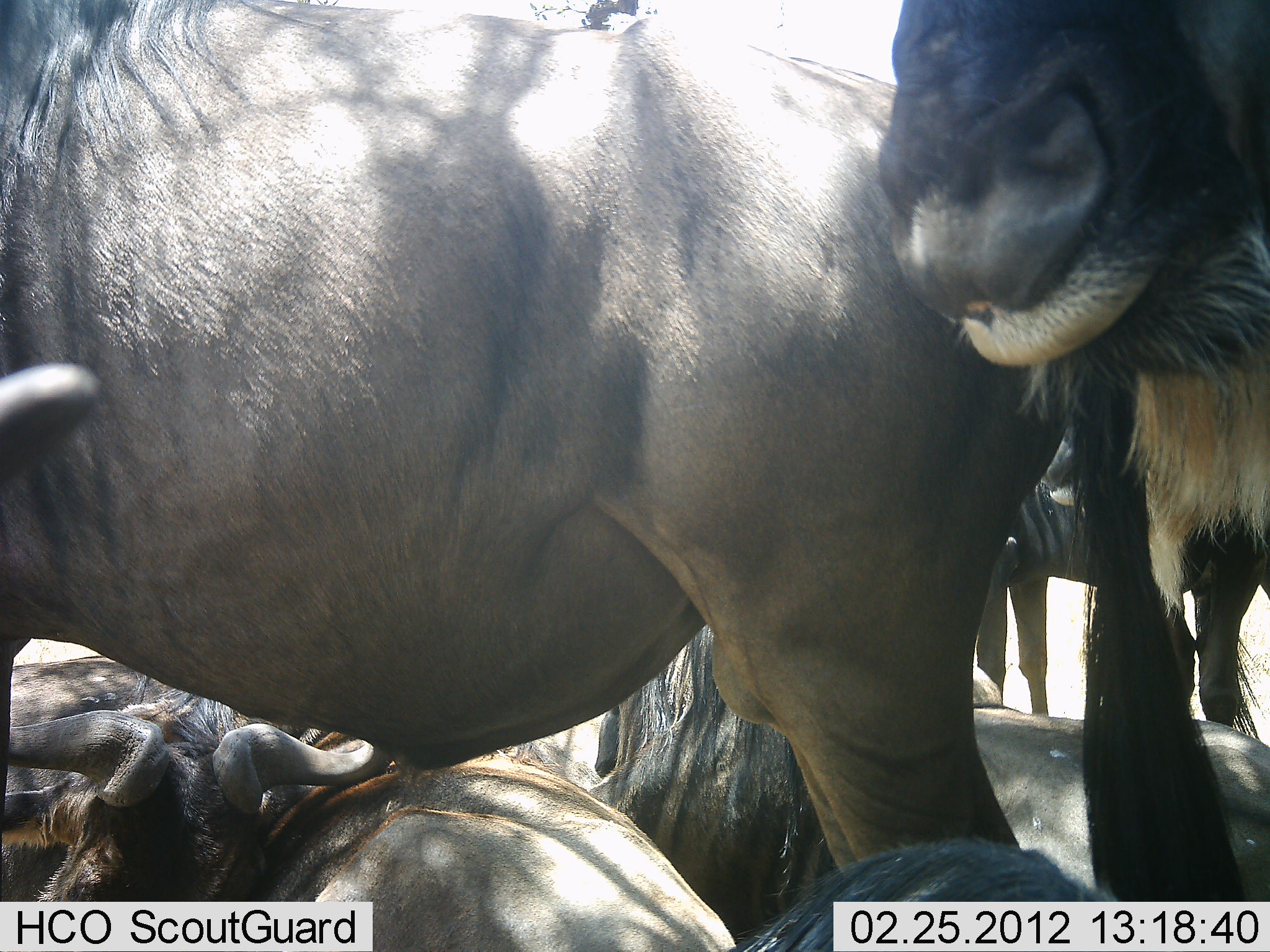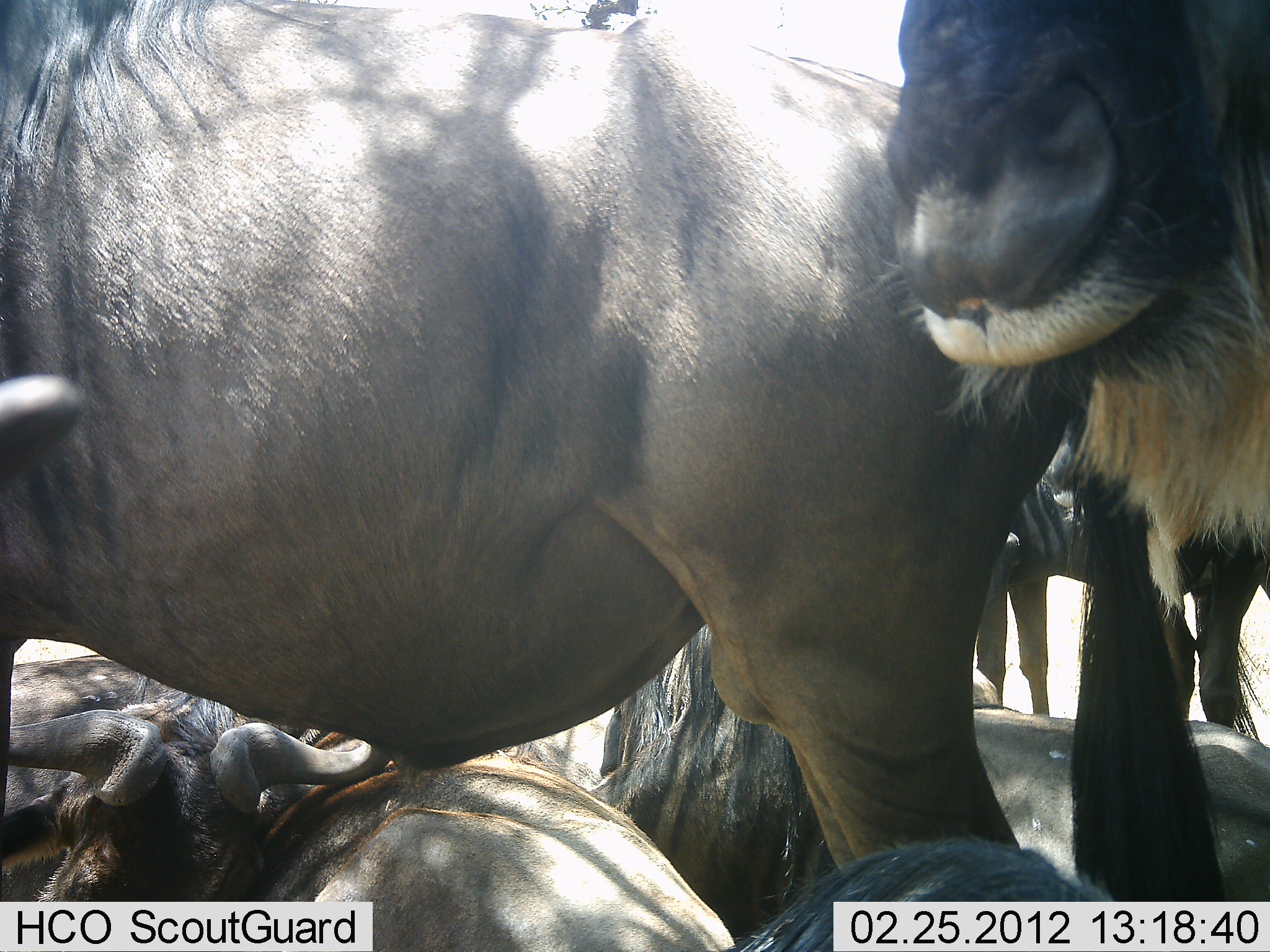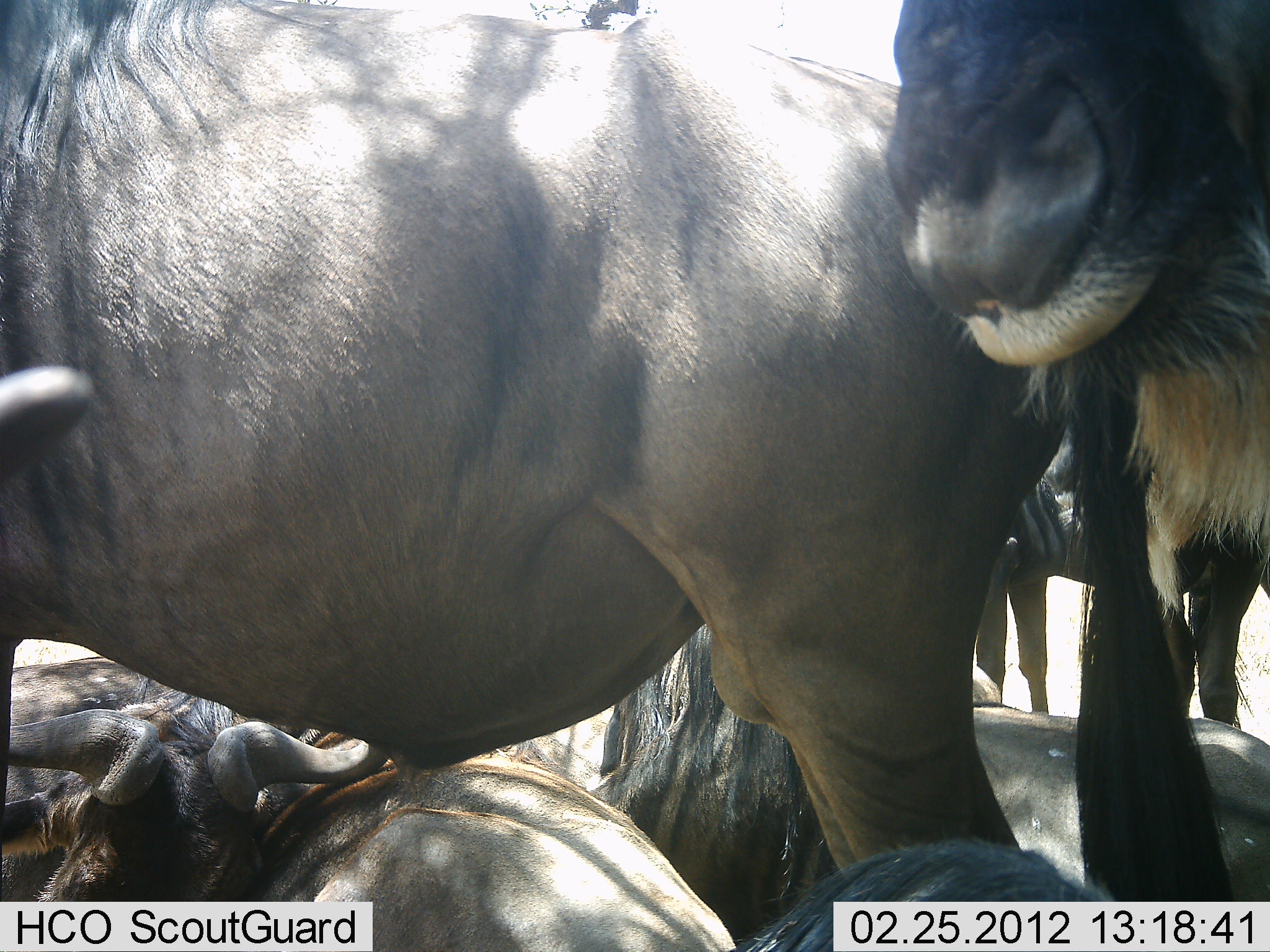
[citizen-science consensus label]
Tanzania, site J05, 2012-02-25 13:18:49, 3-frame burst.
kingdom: Animalia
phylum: Chordata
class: Mammalia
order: Artiodactyla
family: Bovidae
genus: Connochaetes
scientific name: Connochaetes taurinus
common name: blue wildebeest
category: wildebeest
Wildebeest (blue wildebeest) (Connochaetes taurinus), count 6. Behavior (volunteer vote fractions): standing 61%, resting 97%, moving 3%, interacting 3%. Young present (vote fraction): 0%. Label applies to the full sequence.